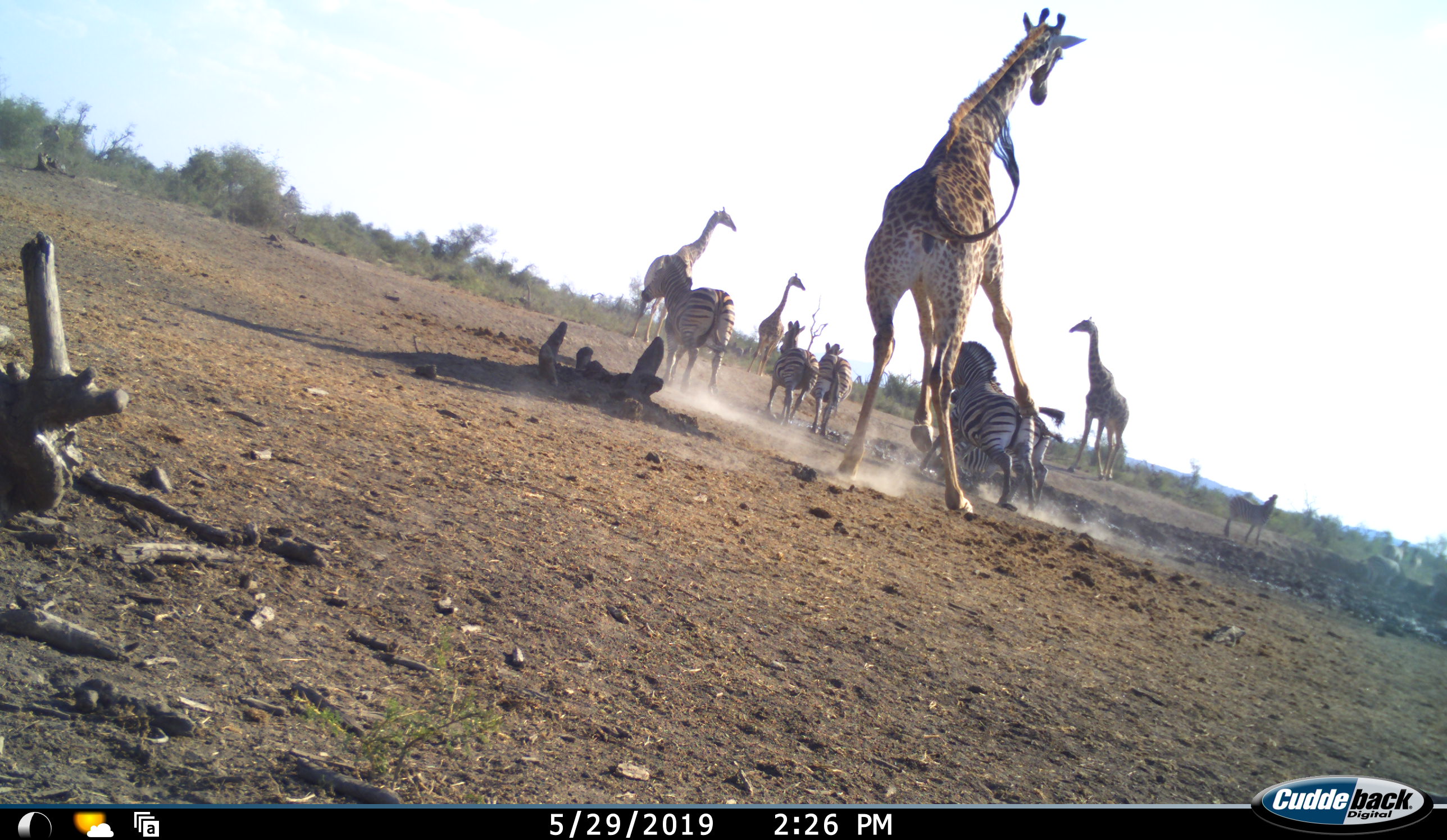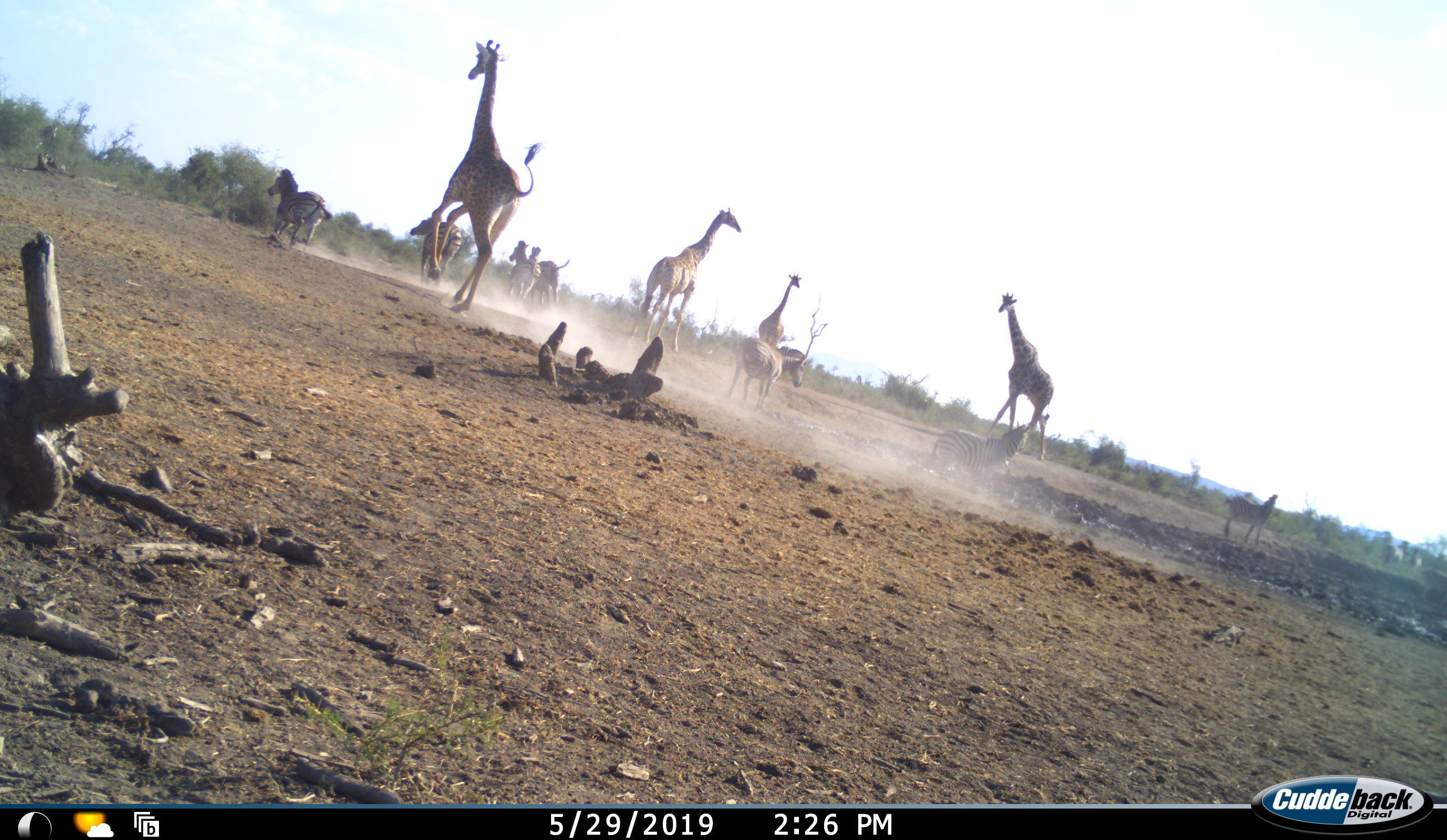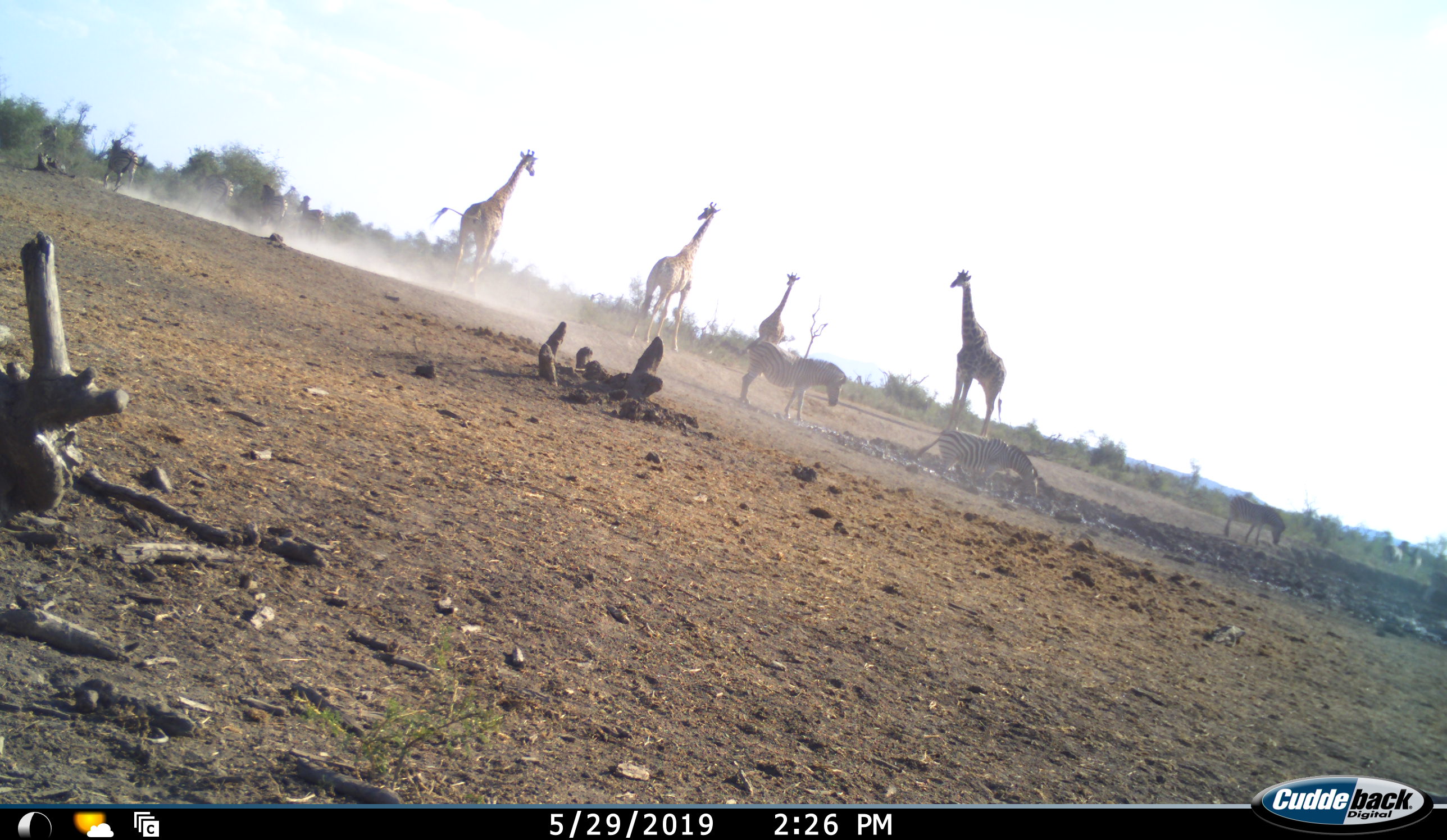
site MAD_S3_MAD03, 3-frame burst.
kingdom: Animalia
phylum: Chordata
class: Mammalia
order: Artiodactyla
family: Giraffidae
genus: Giraffa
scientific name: Giraffa camelopardalis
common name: giraffe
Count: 4.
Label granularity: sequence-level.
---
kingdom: Animalia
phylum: Chordata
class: Mammalia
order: Perissodactyla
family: Equidae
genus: Equus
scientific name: Equus quagga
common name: plains zebra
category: zebraplains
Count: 7.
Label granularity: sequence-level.